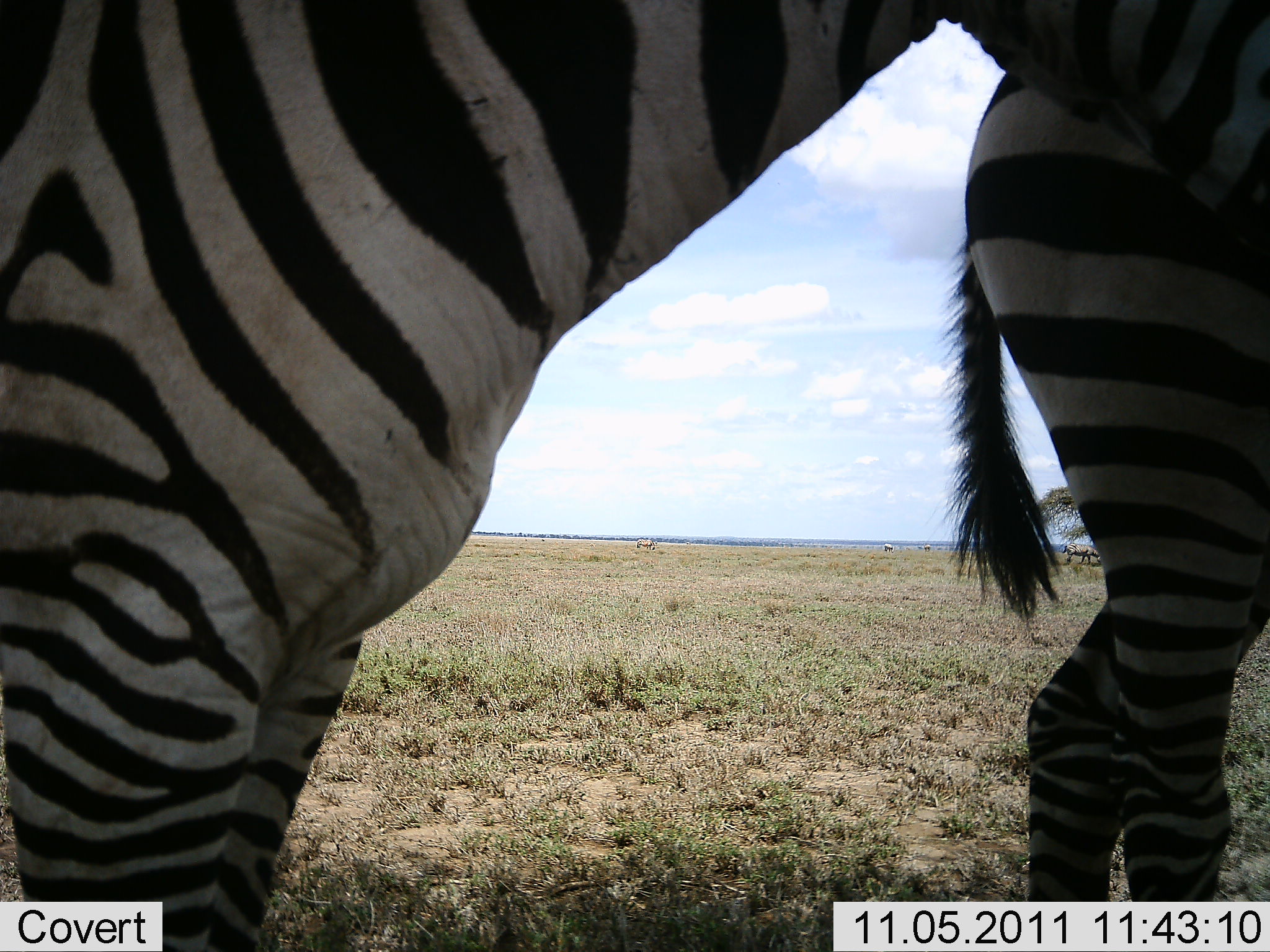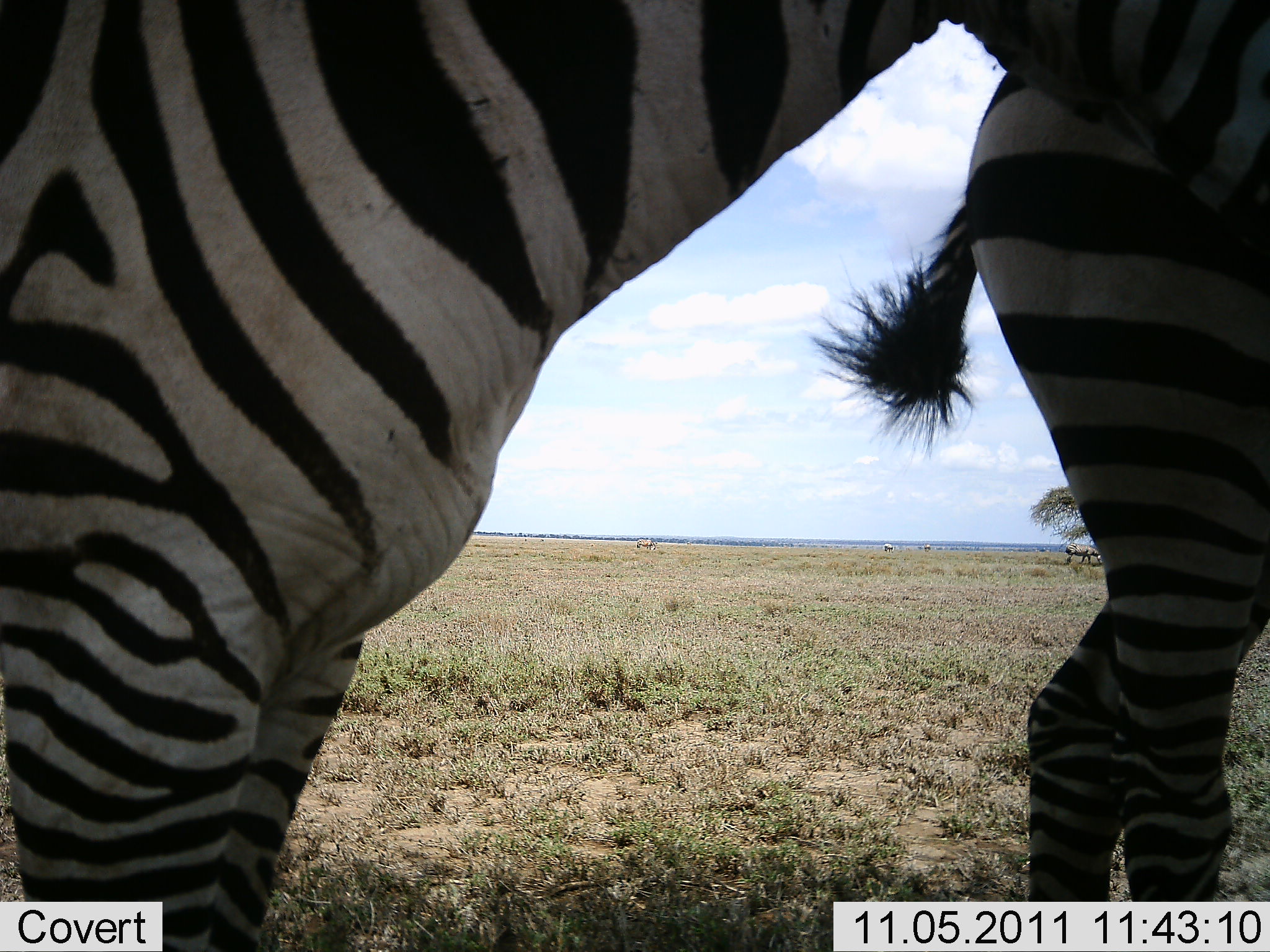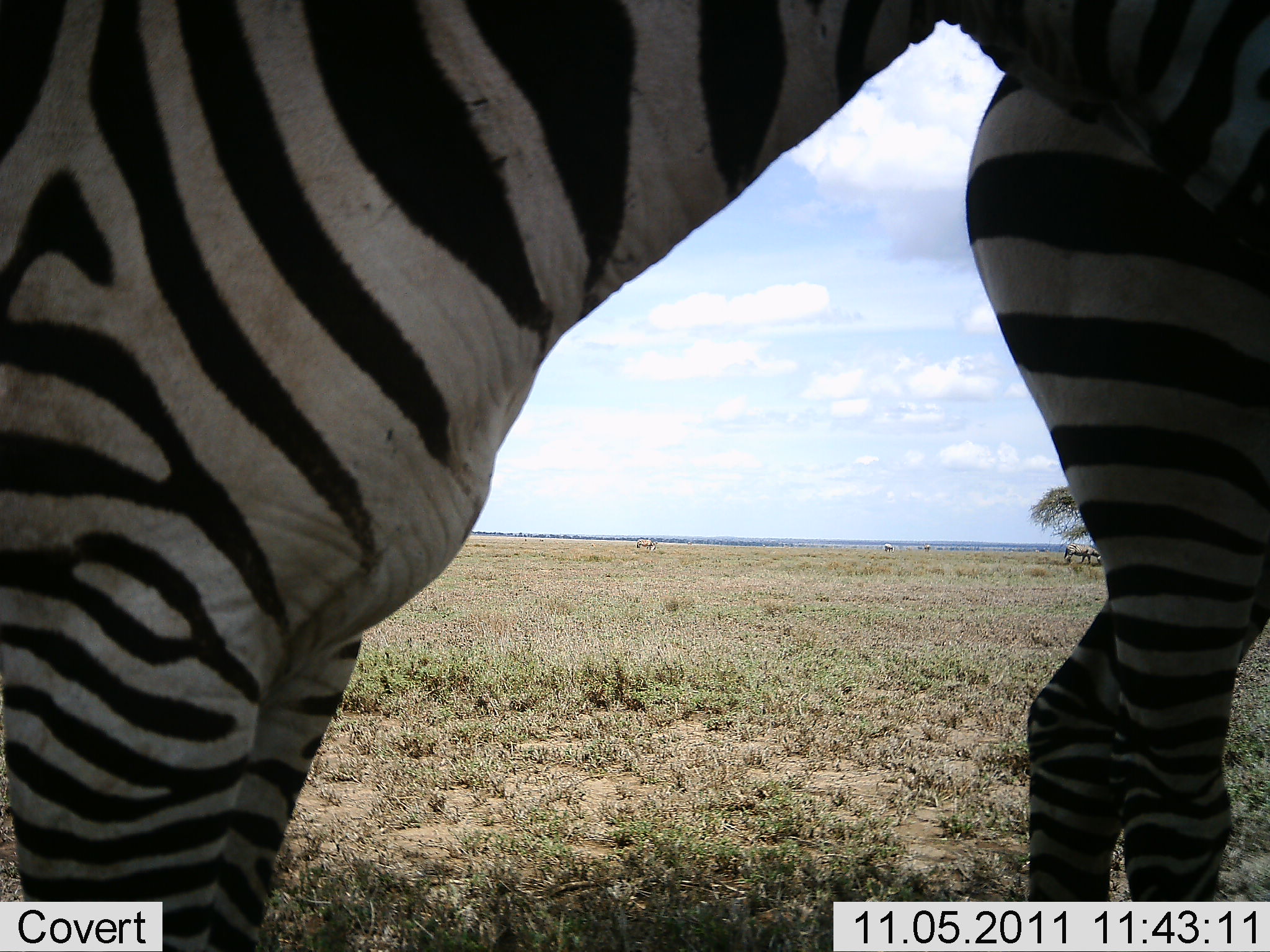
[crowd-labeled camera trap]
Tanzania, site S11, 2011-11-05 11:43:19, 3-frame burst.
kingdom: Animalia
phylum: Chordata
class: Mammalia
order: Perissodactyla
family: Equidae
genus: Equus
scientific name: Equus quagga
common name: plains zebra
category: zebra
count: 2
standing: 100%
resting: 0%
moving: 0%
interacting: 0%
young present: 0%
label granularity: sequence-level